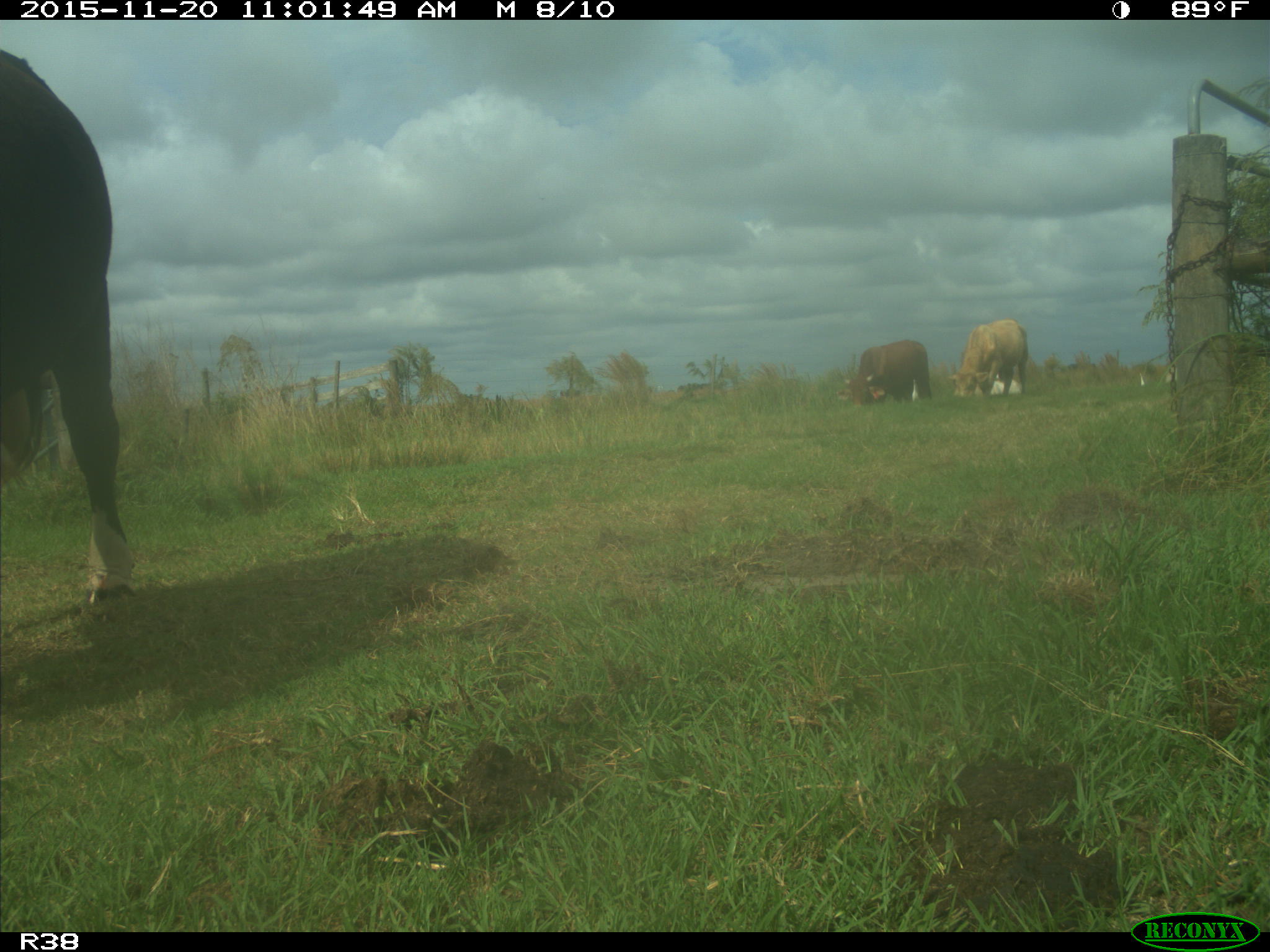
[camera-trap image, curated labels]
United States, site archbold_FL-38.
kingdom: Animalia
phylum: Chordata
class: Mammalia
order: Artiodactyla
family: Bovidae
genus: Bos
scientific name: Bos taurus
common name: domestic cow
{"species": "Bos taurus (domestic cow)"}